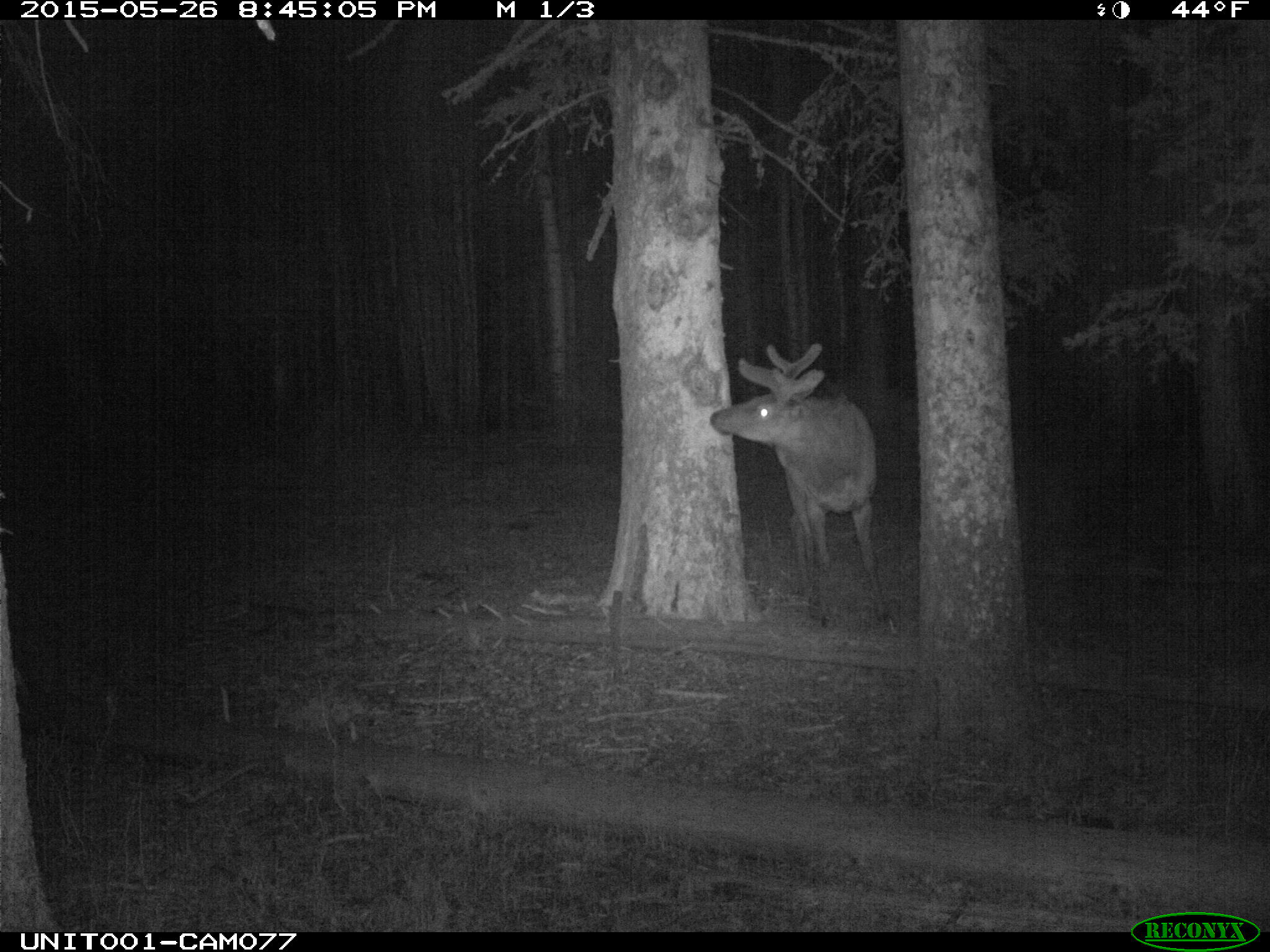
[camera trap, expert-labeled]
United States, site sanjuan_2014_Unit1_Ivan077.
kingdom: Animalia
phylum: Chordata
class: Mammalia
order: Artiodactyla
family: Cervidae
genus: Cervus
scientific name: Cervus elaphus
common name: red deer